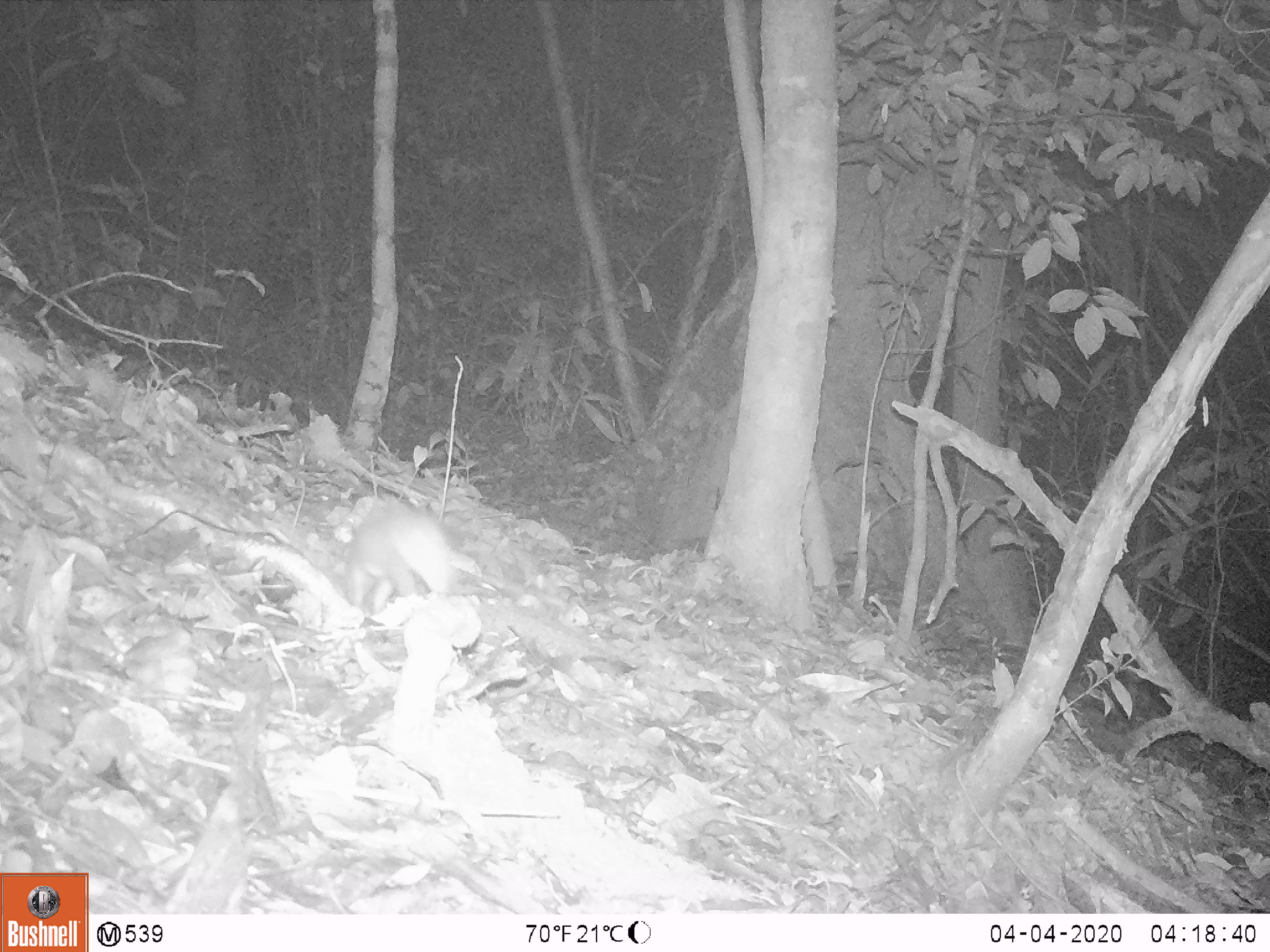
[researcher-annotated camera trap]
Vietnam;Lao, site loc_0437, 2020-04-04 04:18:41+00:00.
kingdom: Animalia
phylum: Chordata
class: Mammalia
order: Rodentia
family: Muridae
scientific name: Muridae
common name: old-world mice and rats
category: unidentified murid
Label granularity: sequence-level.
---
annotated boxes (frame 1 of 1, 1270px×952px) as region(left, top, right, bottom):
unidentified murid: region(332, 503, 481, 616)